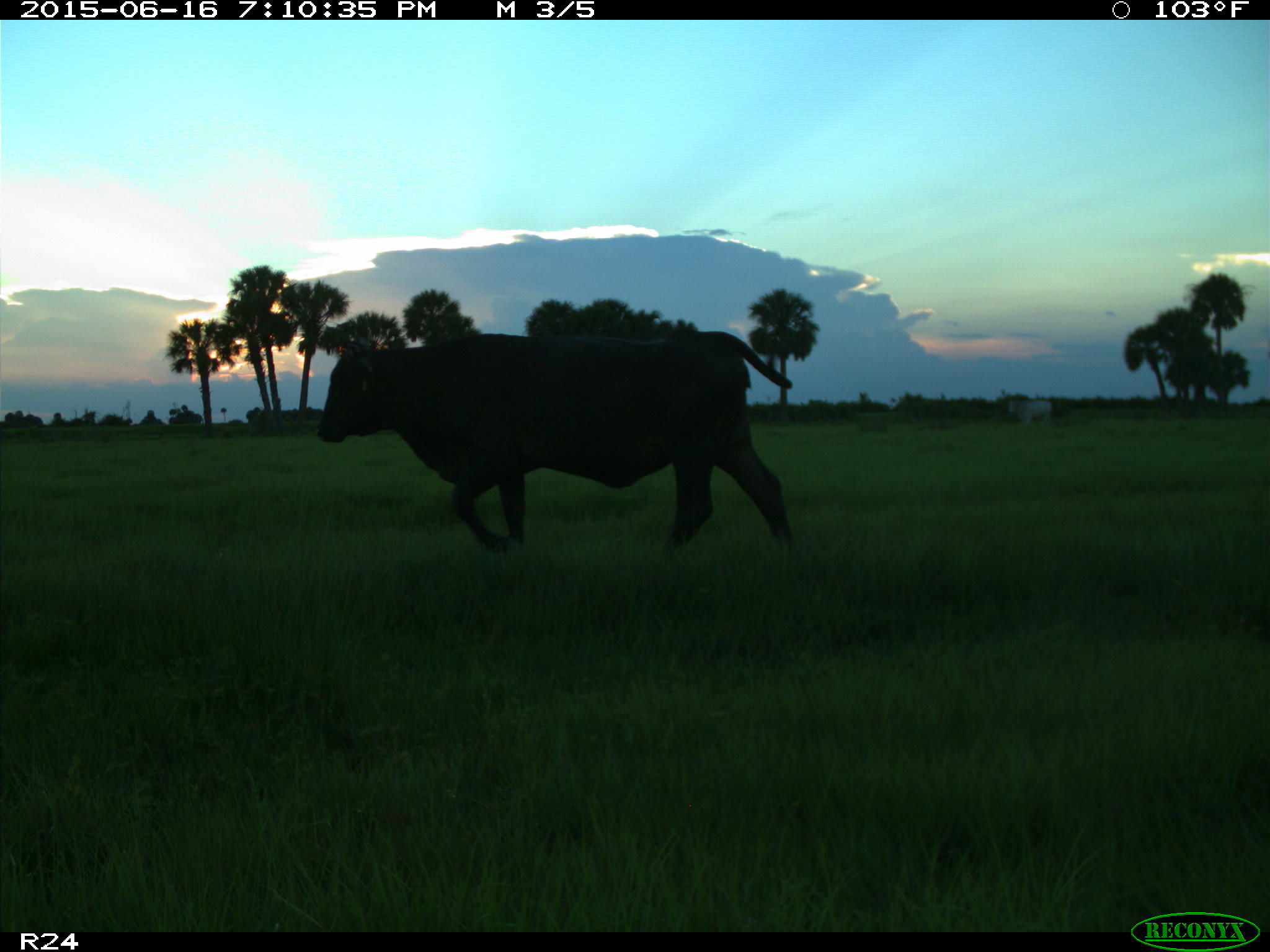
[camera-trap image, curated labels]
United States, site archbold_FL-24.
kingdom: Animalia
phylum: Chordata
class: Mammalia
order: Artiodactyla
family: Bovidae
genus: Bos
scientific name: Bos taurus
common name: domestic cow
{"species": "Bos taurus (domestic cow)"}